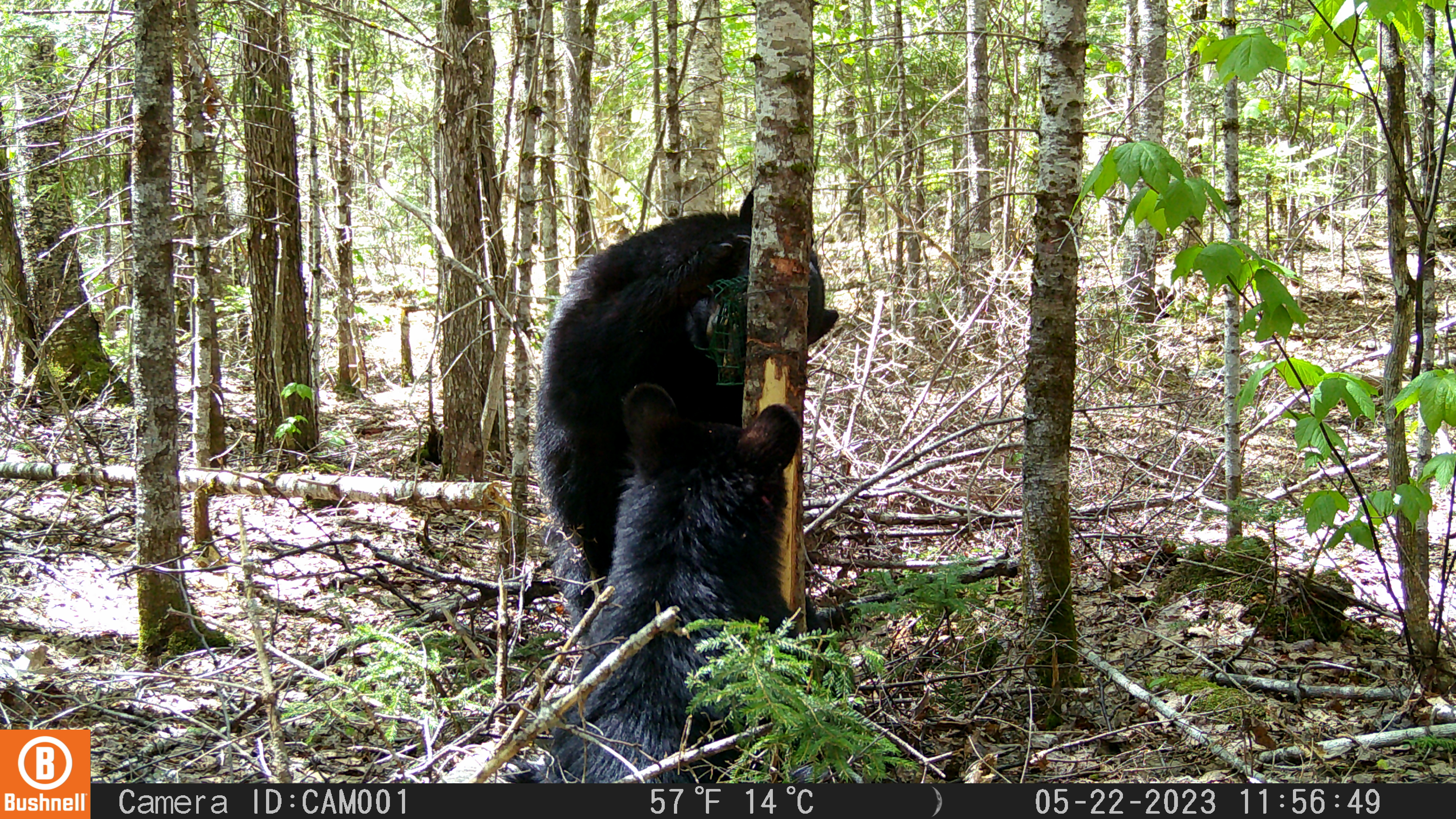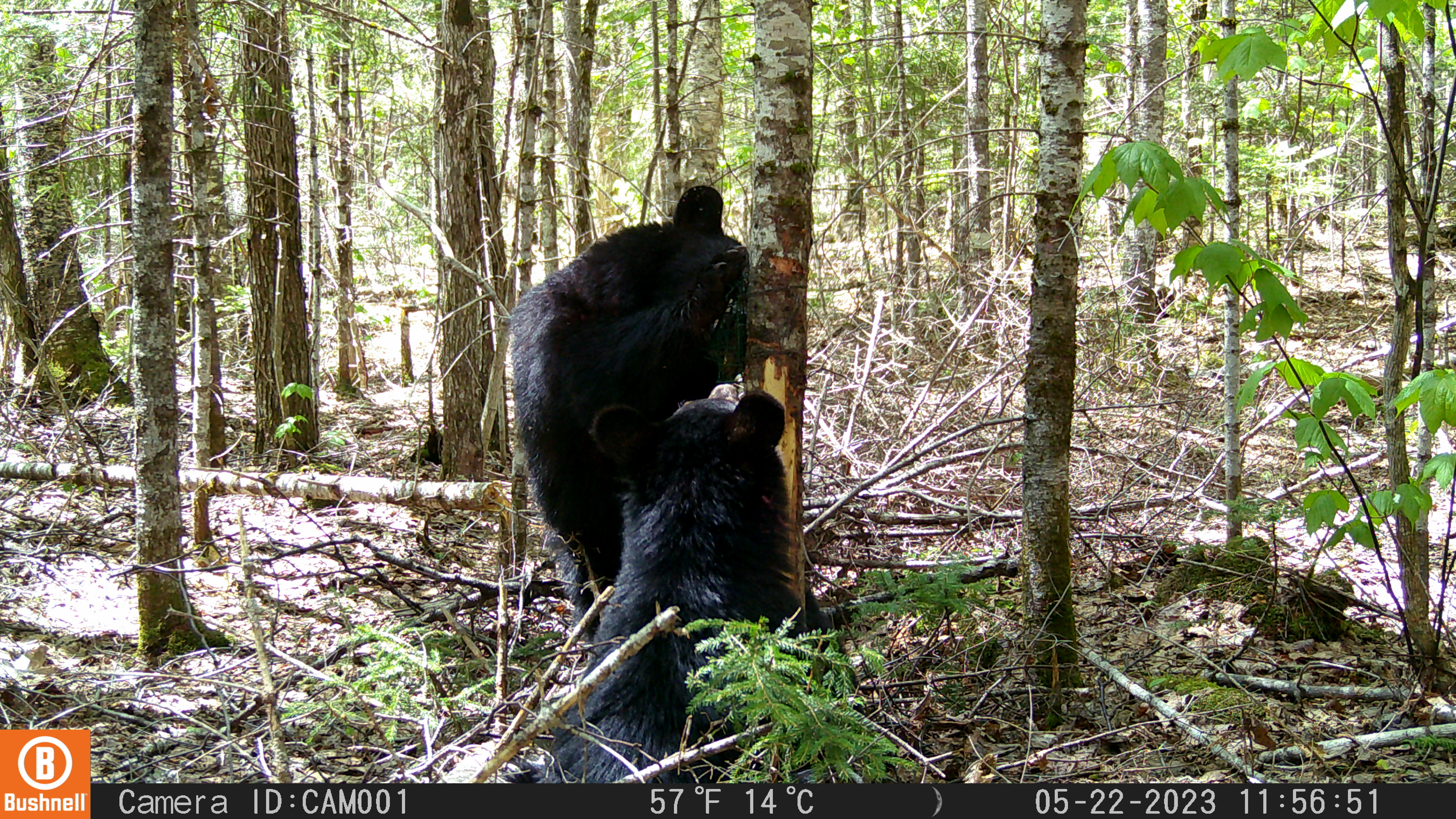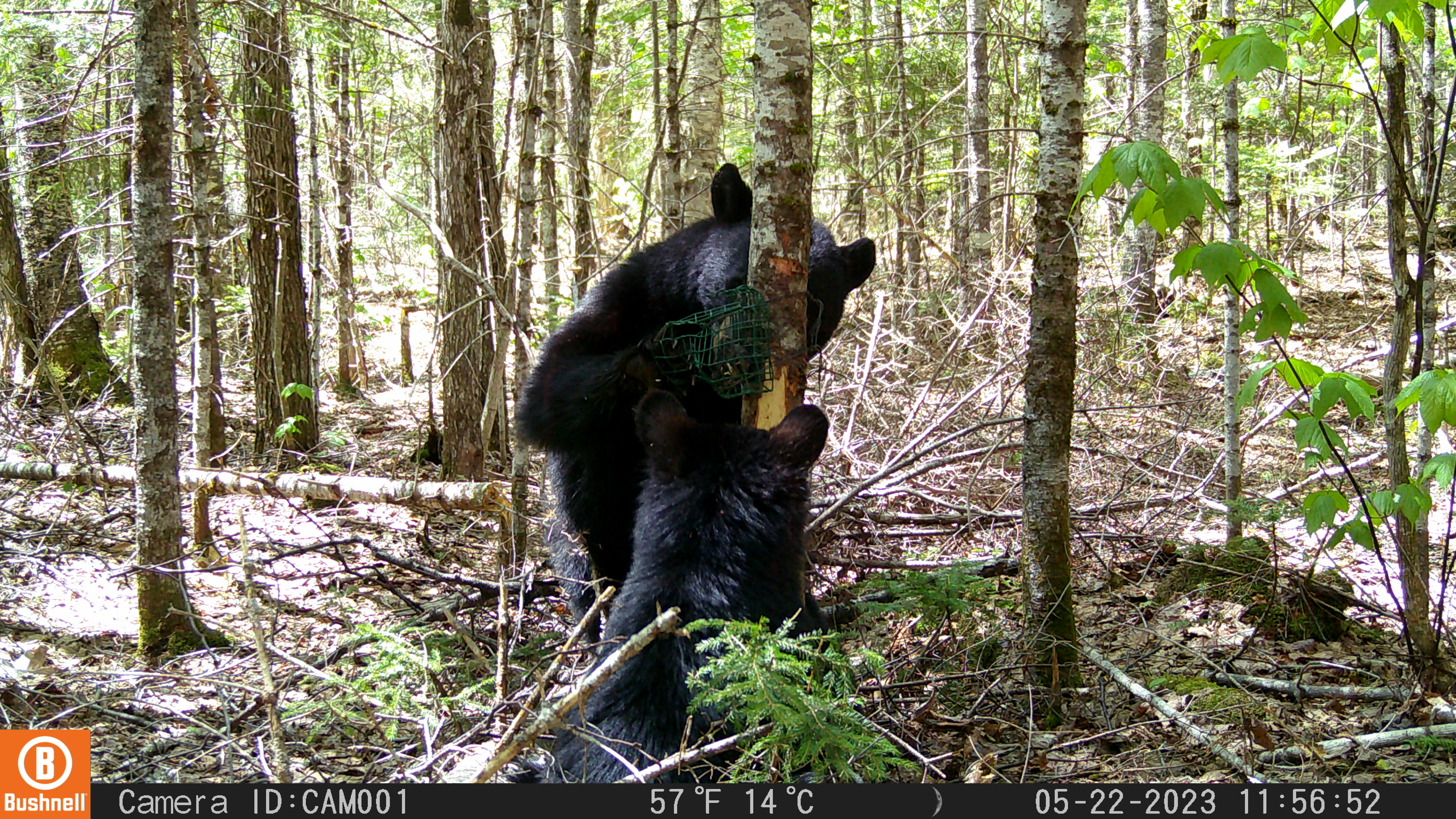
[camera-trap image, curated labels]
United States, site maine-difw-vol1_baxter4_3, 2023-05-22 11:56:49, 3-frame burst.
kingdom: Animalia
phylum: Chordata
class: Mammalia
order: Carnivora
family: Ursidae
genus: Ursus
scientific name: Ursus americanus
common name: black bear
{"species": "black bear (Ursus americanus)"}